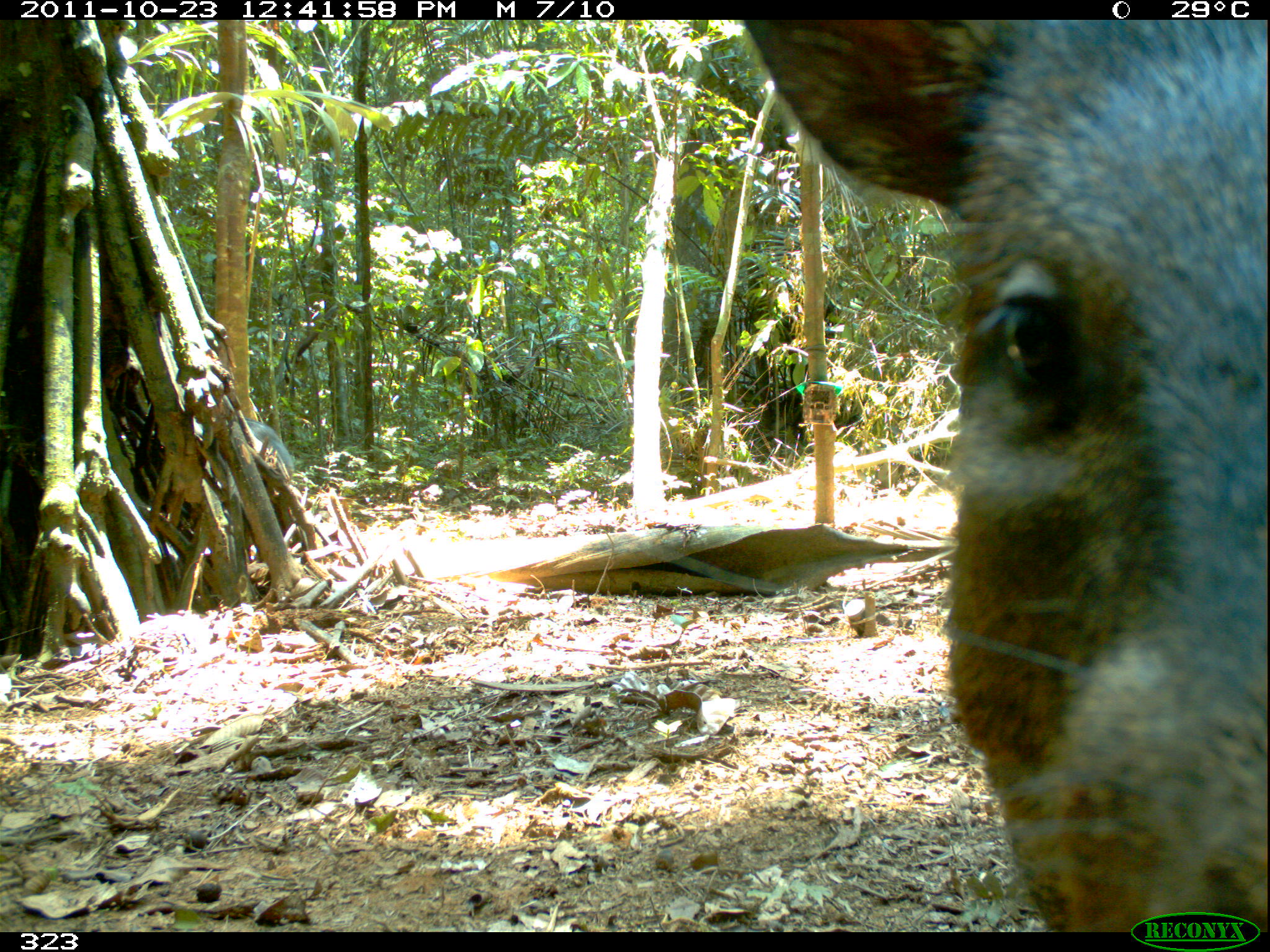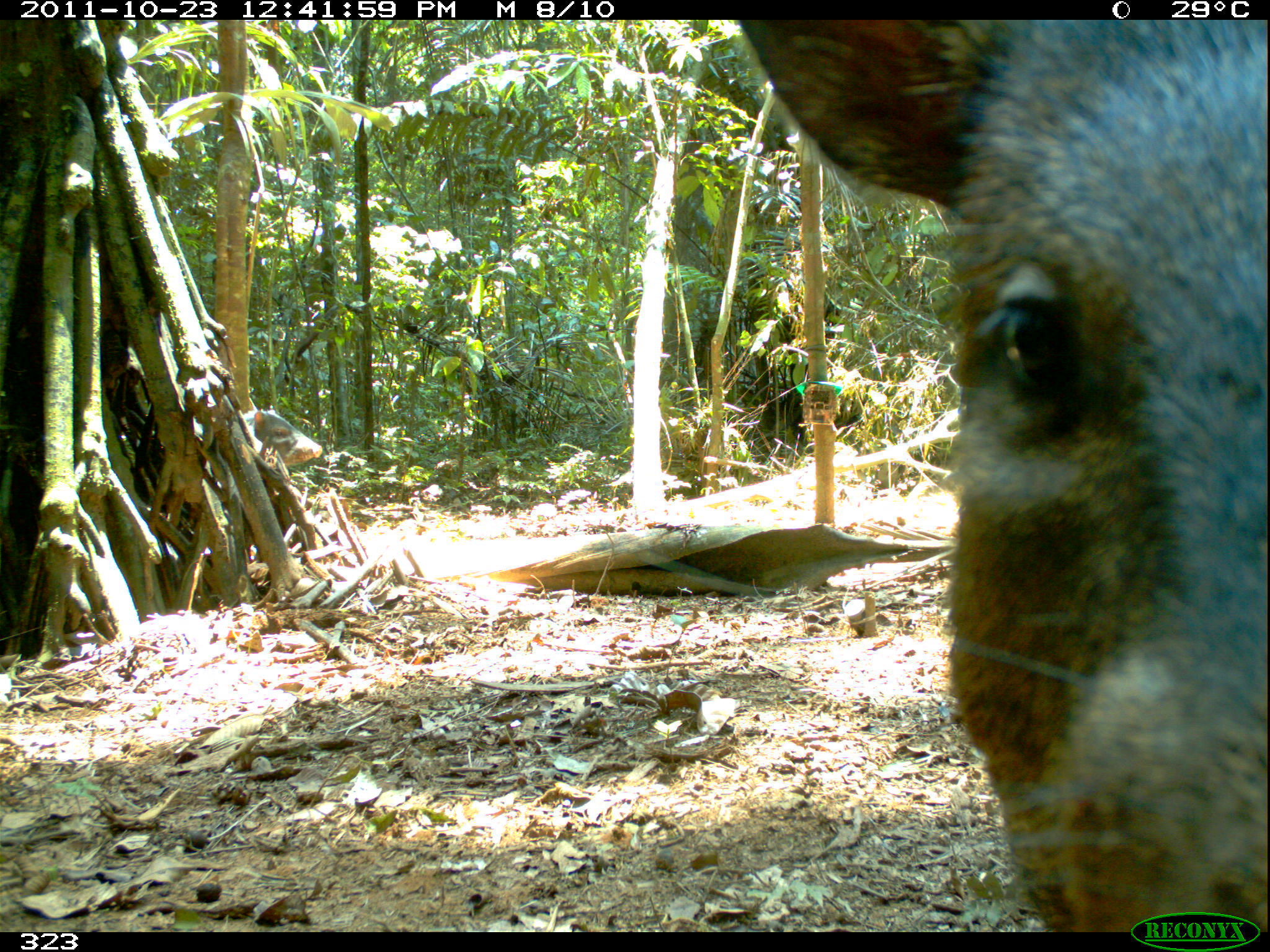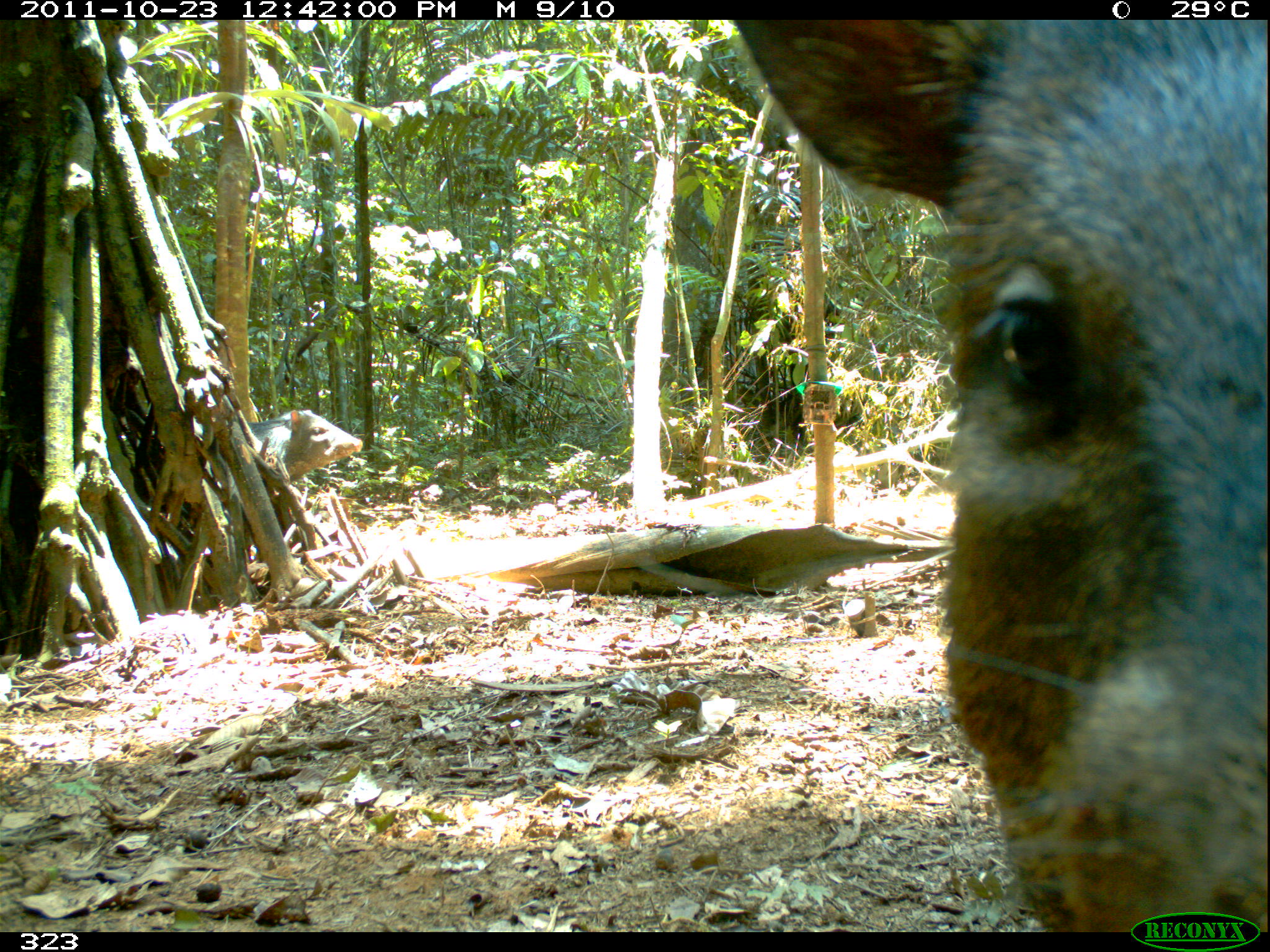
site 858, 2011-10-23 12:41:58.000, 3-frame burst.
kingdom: Animalia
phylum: Chordata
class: Mammalia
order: Artiodactyla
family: Tayassuidae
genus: Pecari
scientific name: Pecari tajacu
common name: collared peccary